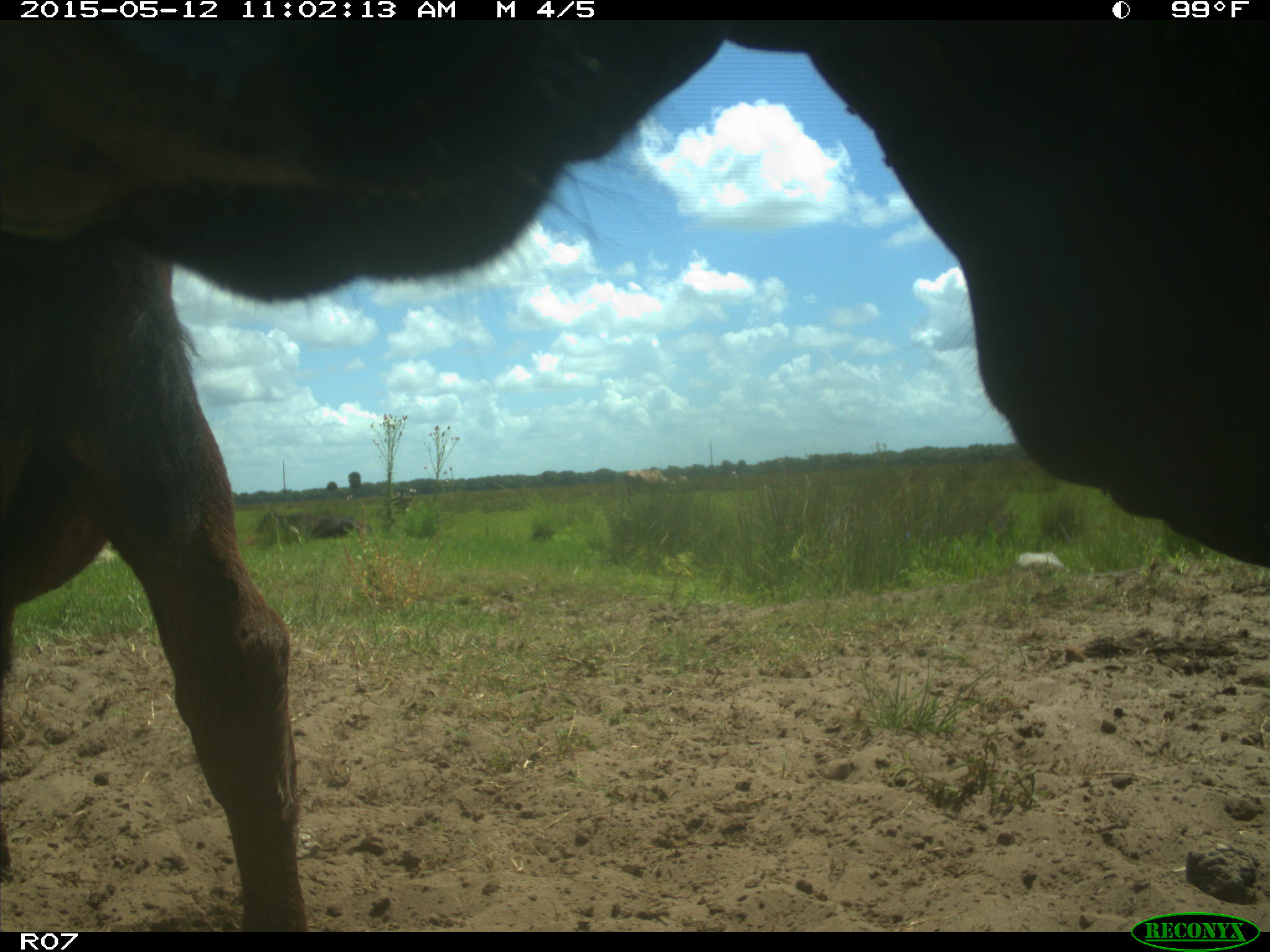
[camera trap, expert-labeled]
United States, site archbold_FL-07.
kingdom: Animalia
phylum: Chordata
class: Mammalia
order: Artiodactyla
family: Bovidae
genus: Bos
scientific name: Bos taurus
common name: domestic cow